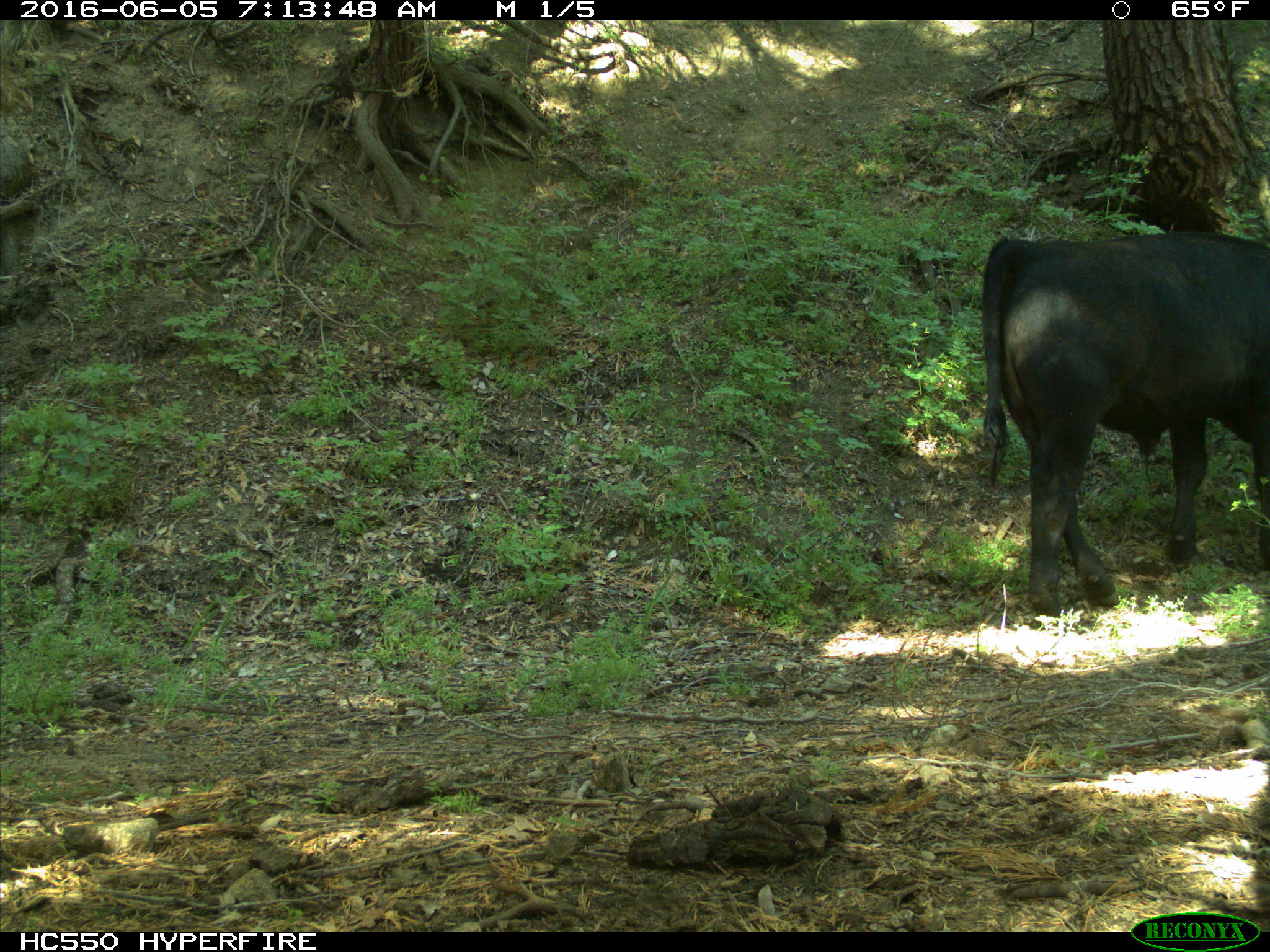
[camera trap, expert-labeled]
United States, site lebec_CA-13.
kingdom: Animalia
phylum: Chordata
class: Mammalia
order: Artiodactyla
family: Bovidae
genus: Bos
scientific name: Bos taurus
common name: domestic cow